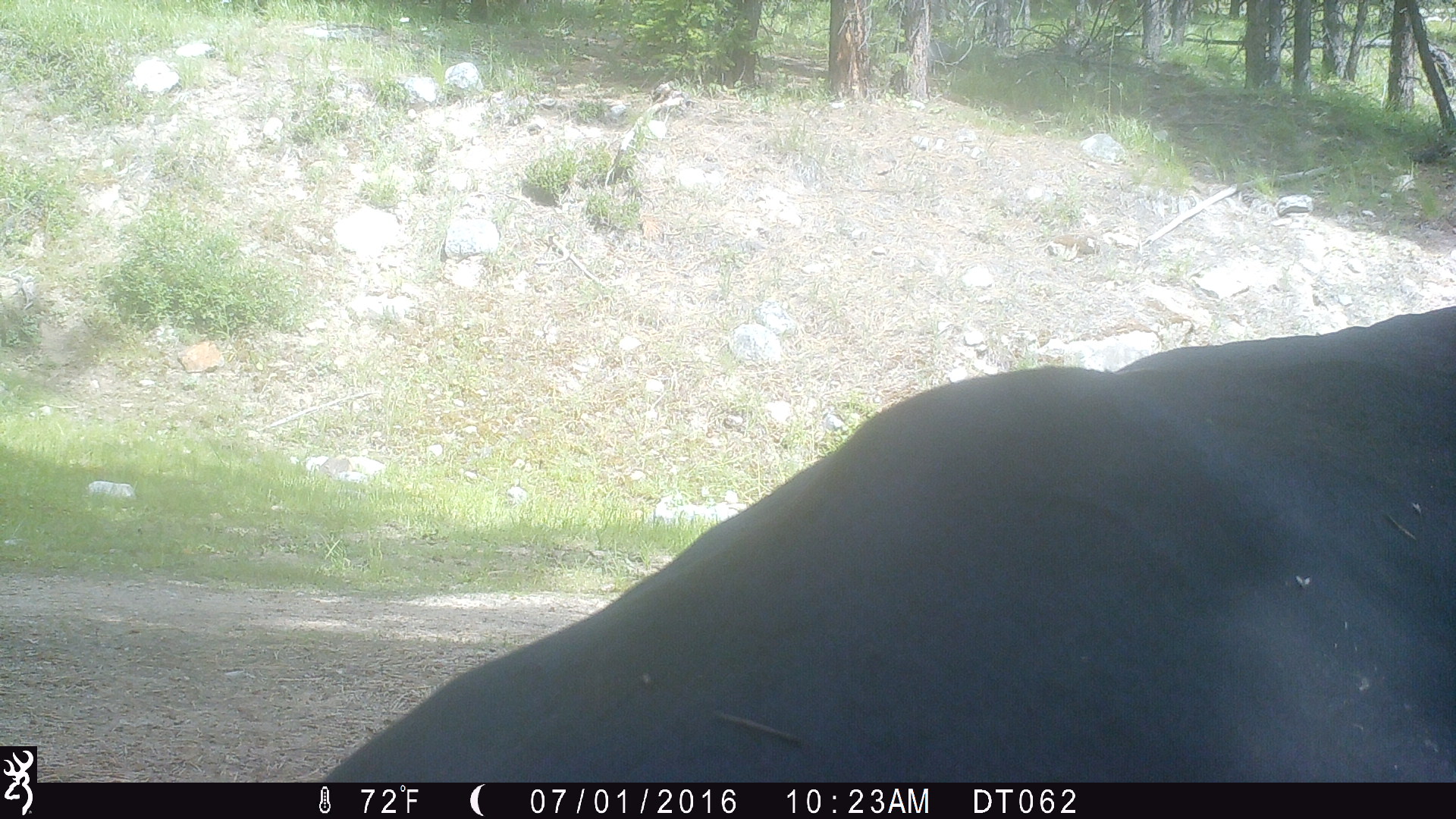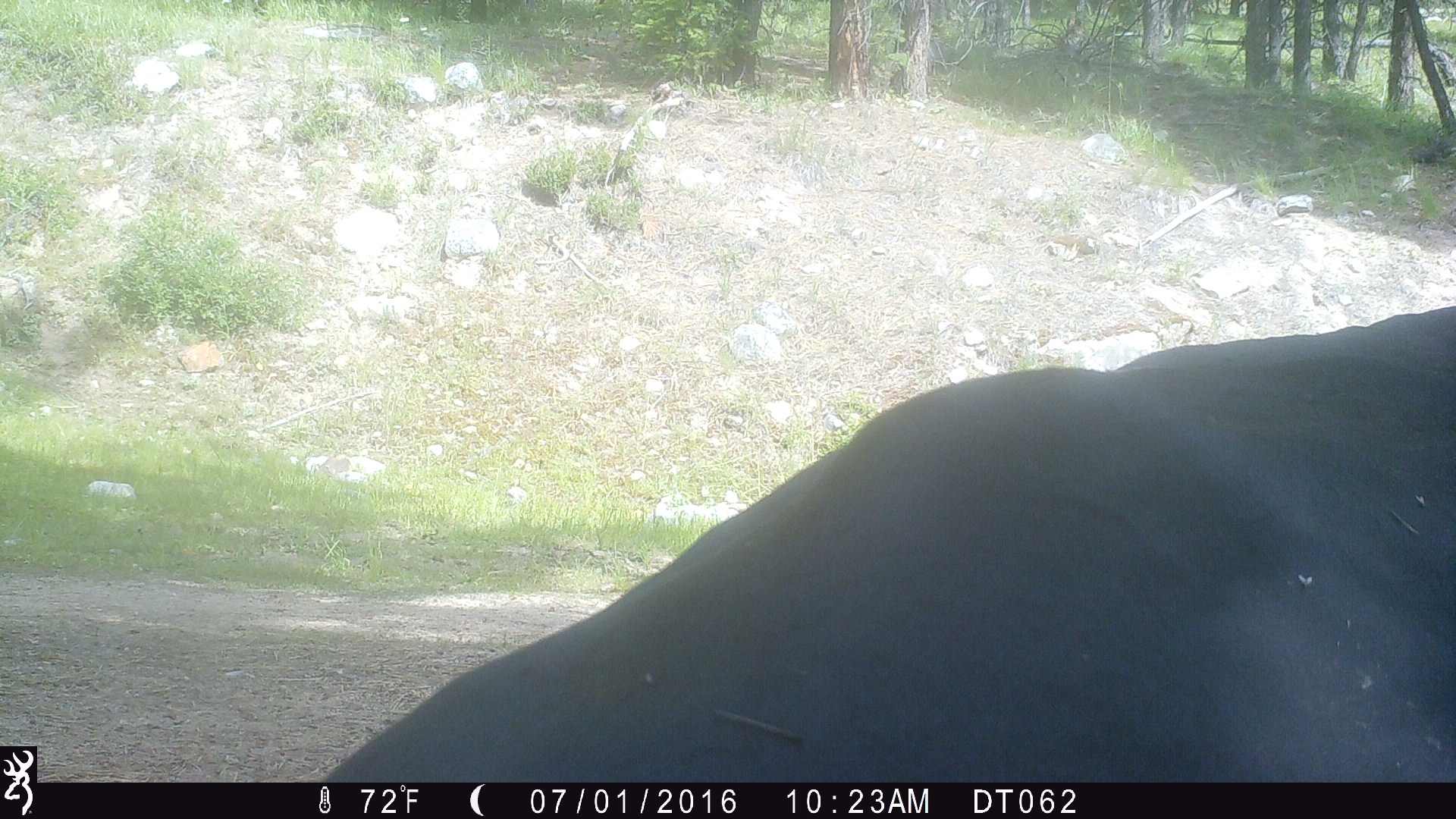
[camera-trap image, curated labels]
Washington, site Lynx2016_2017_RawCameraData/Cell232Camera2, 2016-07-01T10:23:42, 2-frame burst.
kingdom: Animalia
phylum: Chordata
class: Mammalia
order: Artiodactyla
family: Bovidae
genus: Bos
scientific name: Bos taurus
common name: domestic cattle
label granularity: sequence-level